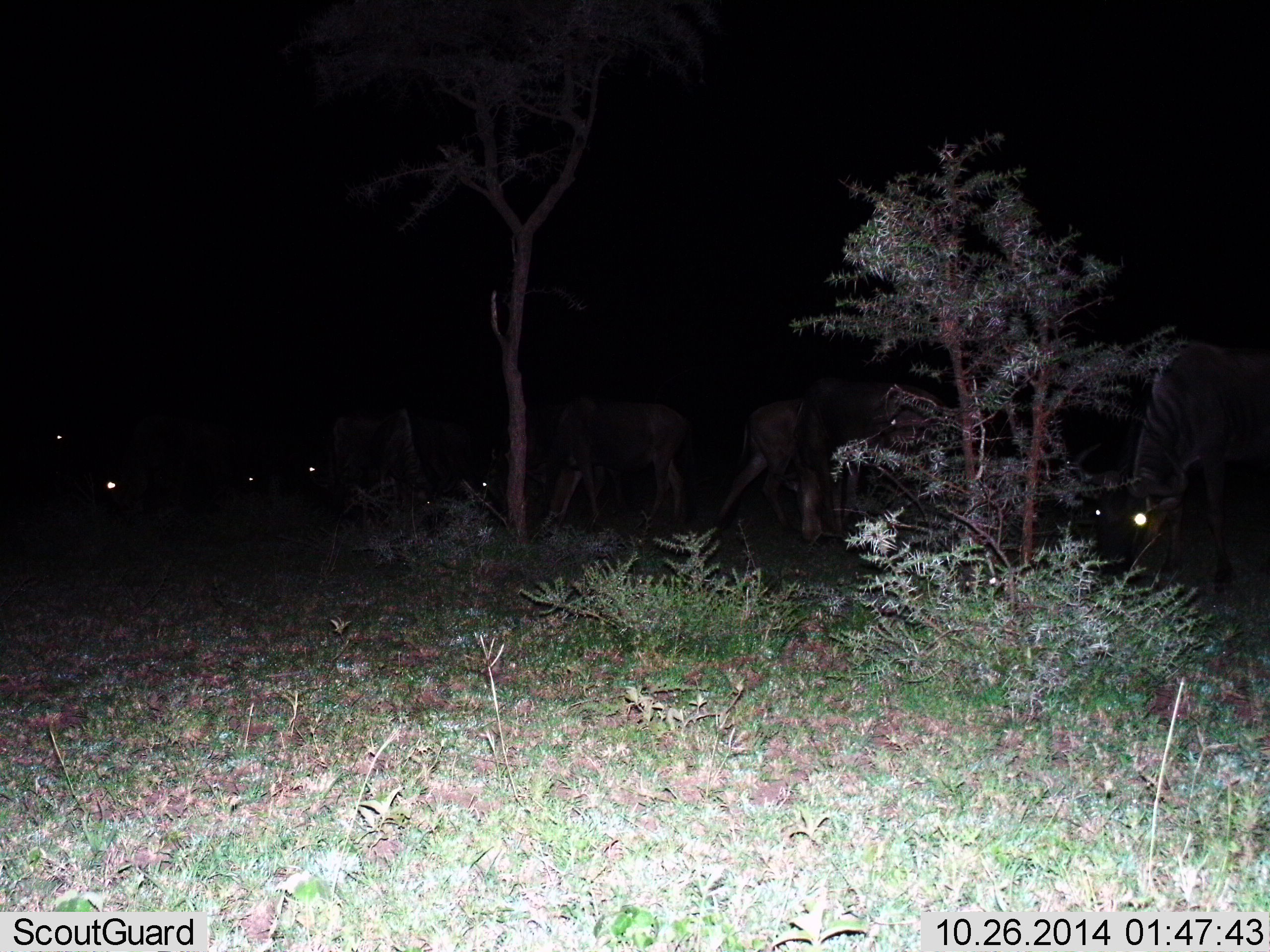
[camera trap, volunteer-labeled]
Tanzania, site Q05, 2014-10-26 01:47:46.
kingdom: Animalia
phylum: Chordata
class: Mammalia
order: Artiodactyla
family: Bovidae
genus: Connochaetes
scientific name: Connochaetes taurinus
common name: blue wildebeest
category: wildebeest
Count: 10.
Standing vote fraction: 38%.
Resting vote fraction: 12%.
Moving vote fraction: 25%.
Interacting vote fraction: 0%.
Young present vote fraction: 0%.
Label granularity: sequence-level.